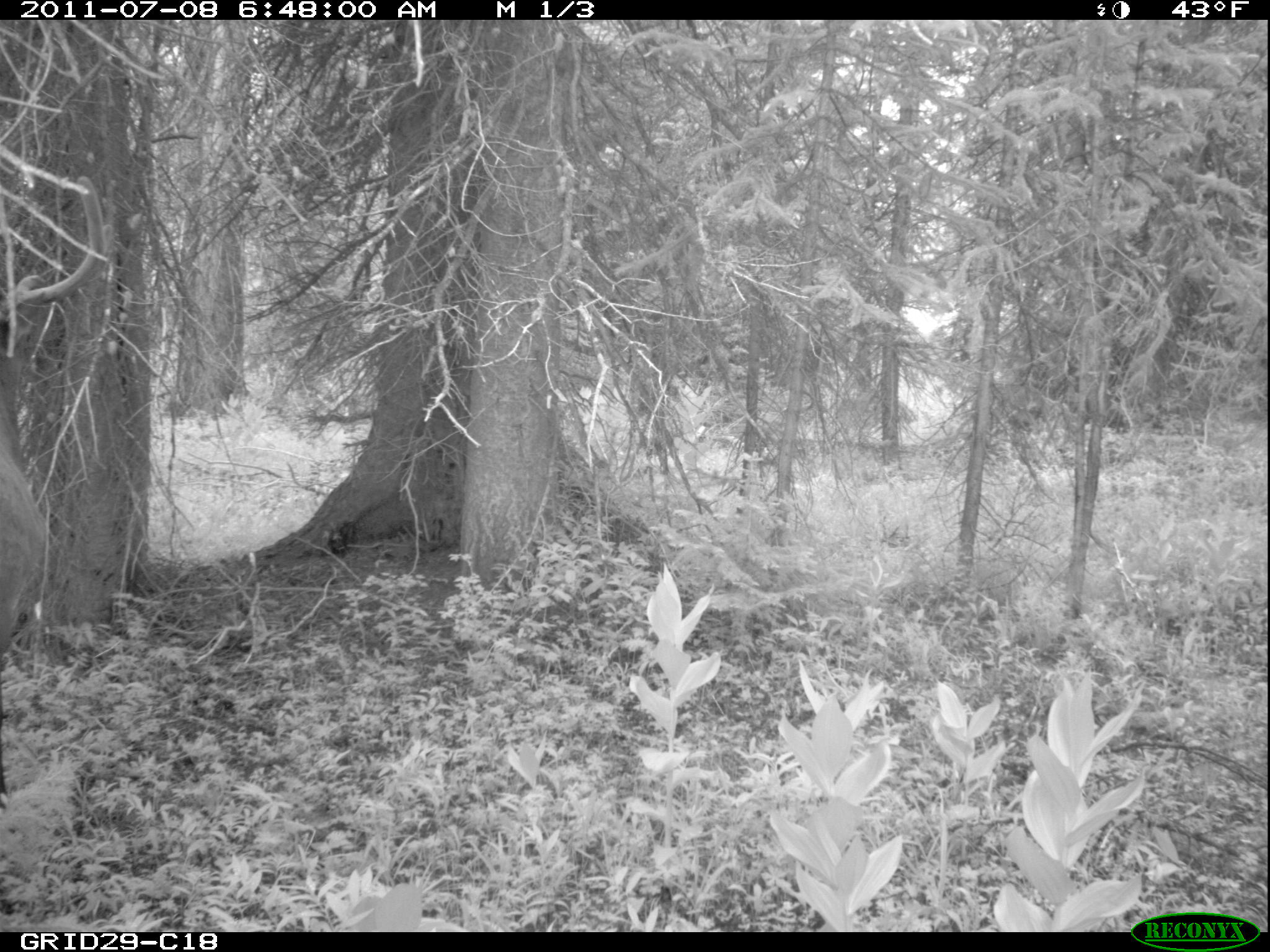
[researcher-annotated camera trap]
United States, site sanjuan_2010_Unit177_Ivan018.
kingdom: Animalia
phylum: Chordata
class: Mammalia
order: Artiodactyla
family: Cervidae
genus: Cervus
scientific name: Cervus elaphus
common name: red deer